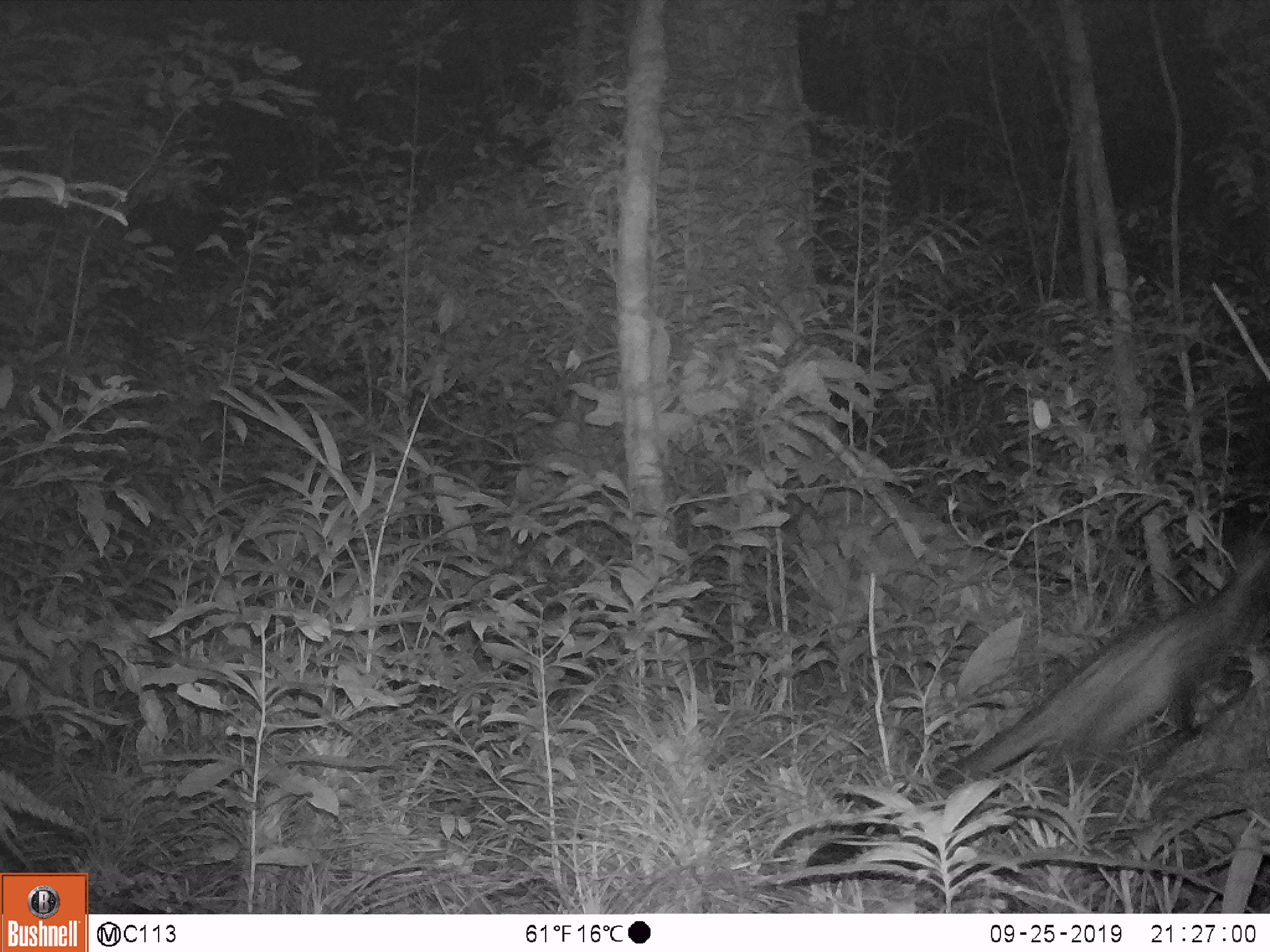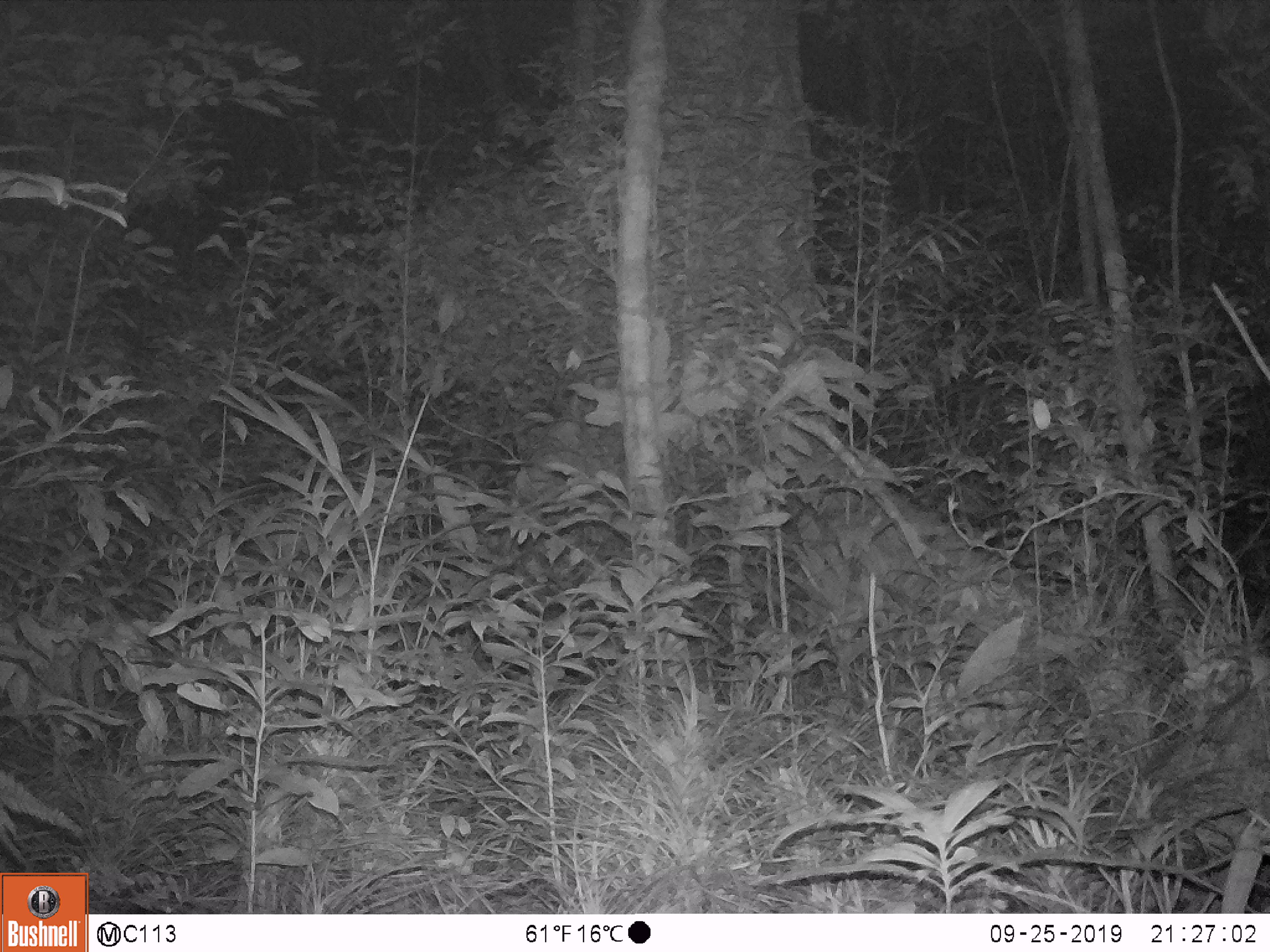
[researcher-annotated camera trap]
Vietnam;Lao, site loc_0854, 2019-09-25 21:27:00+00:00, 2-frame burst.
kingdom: Animalia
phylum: Chordata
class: Mammalia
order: Carnivora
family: Viverridae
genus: Paradoxurus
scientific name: Paradoxurus hermaphroditus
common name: common palm civet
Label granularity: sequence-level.